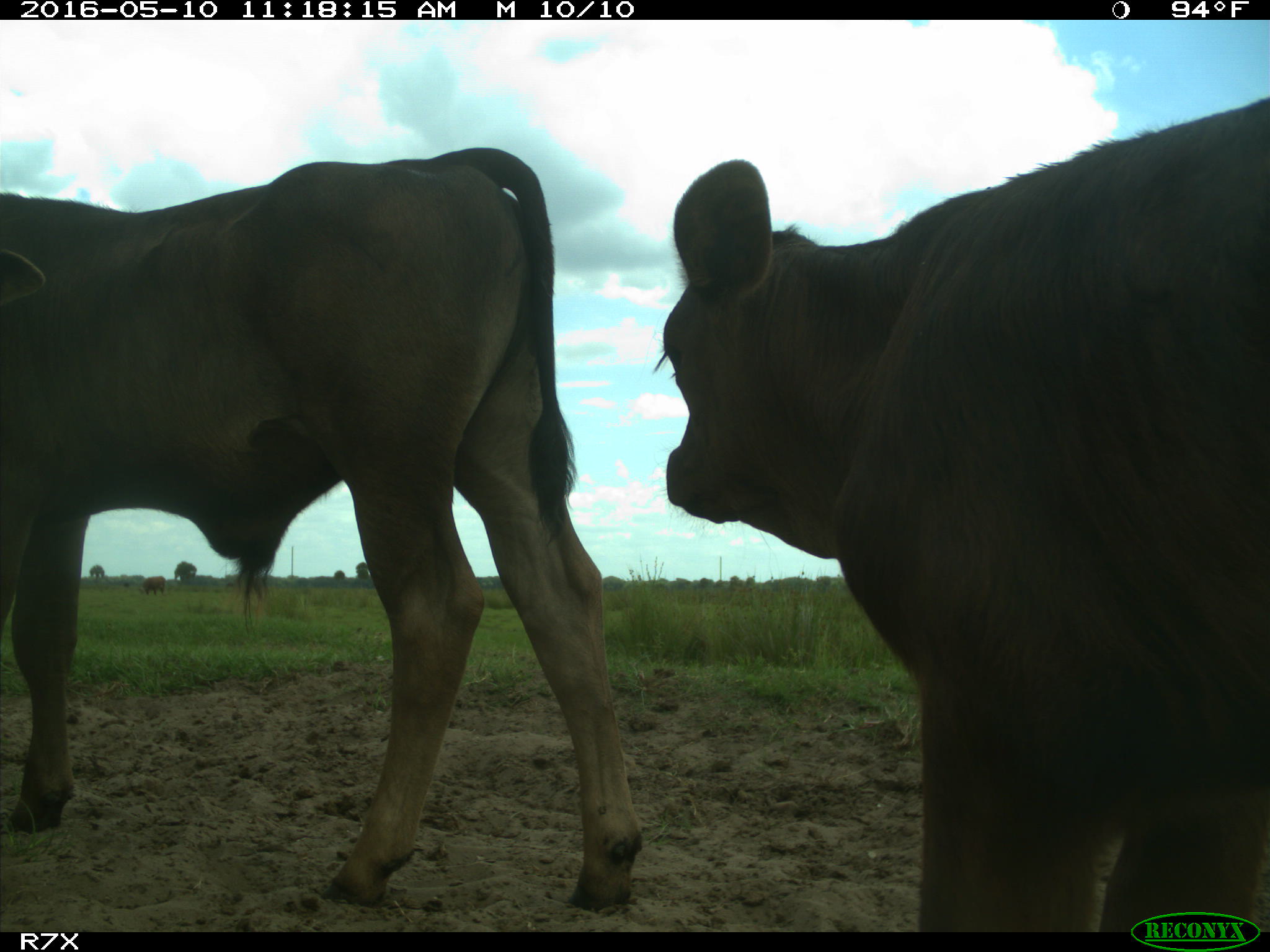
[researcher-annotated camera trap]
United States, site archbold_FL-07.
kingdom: Animalia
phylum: Chordata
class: Mammalia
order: Artiodactyla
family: Bovidae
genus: Bos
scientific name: Bos taurus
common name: domestic cow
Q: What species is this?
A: Bos taurus (domestic cow).